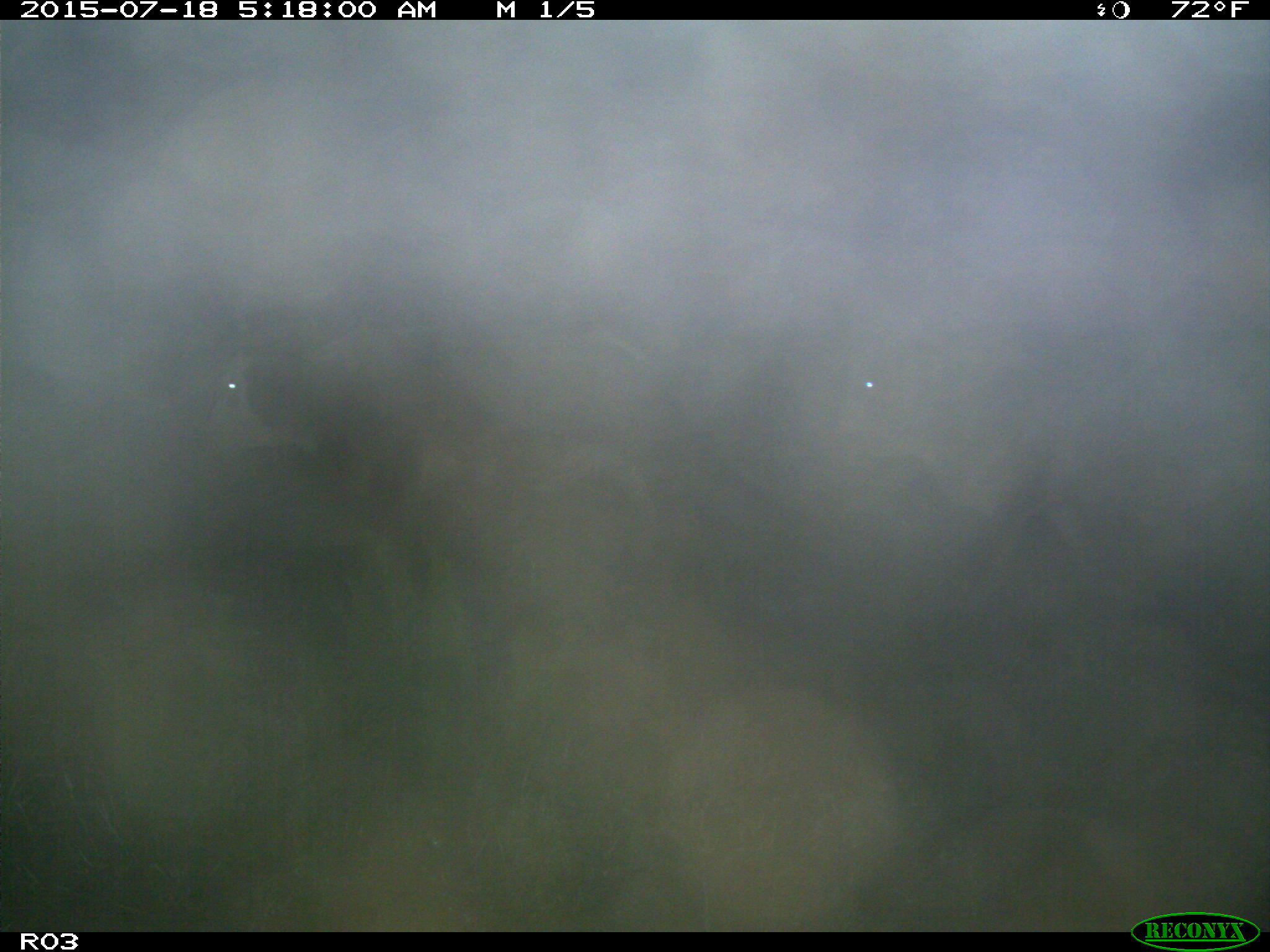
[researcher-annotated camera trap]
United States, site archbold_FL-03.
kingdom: Animalia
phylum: Chordata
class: Mammalia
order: Artiodactyla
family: Bovidae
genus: Bos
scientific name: Bos taurus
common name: domestic cow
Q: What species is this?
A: Bos taurus (domestic cow).